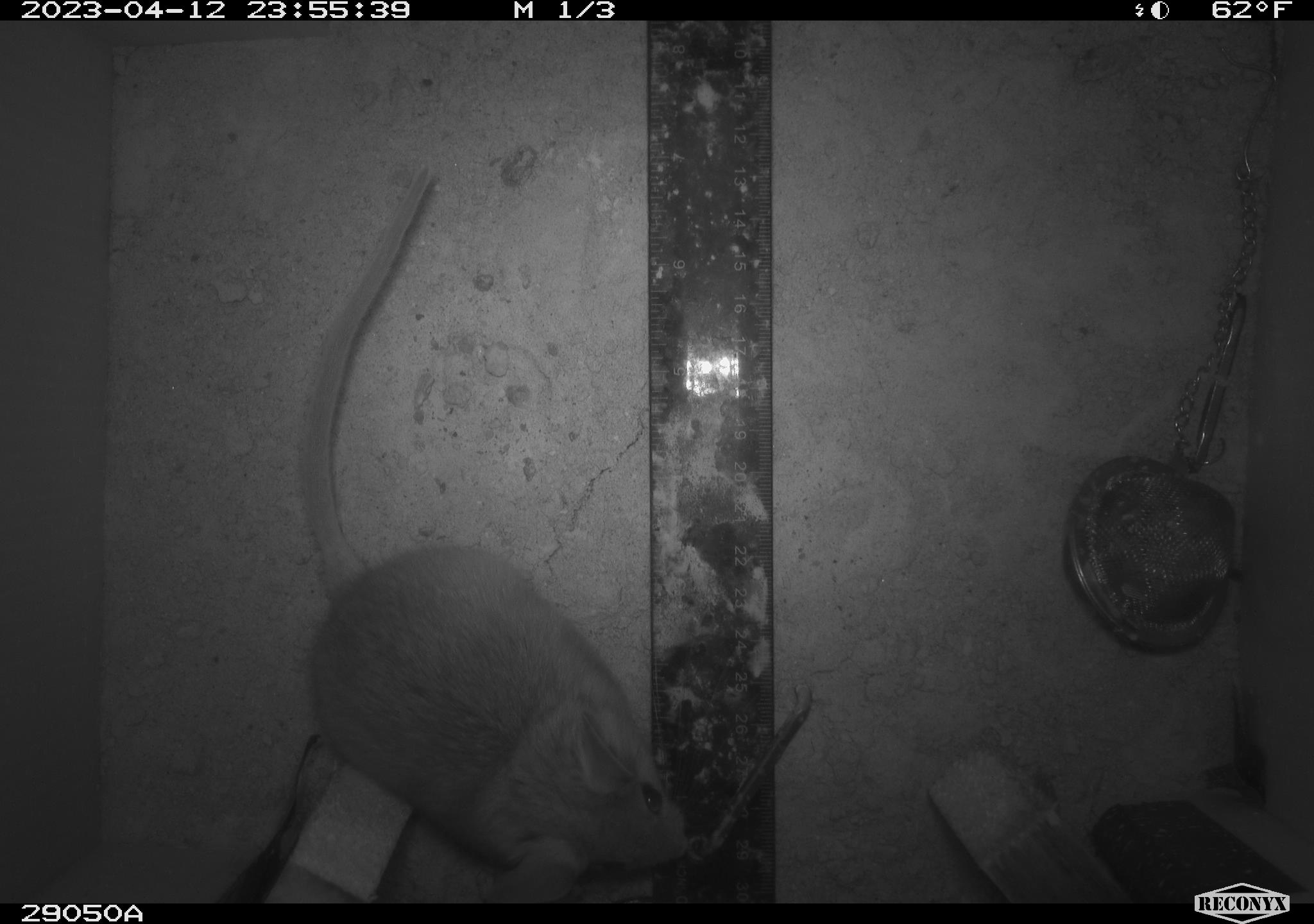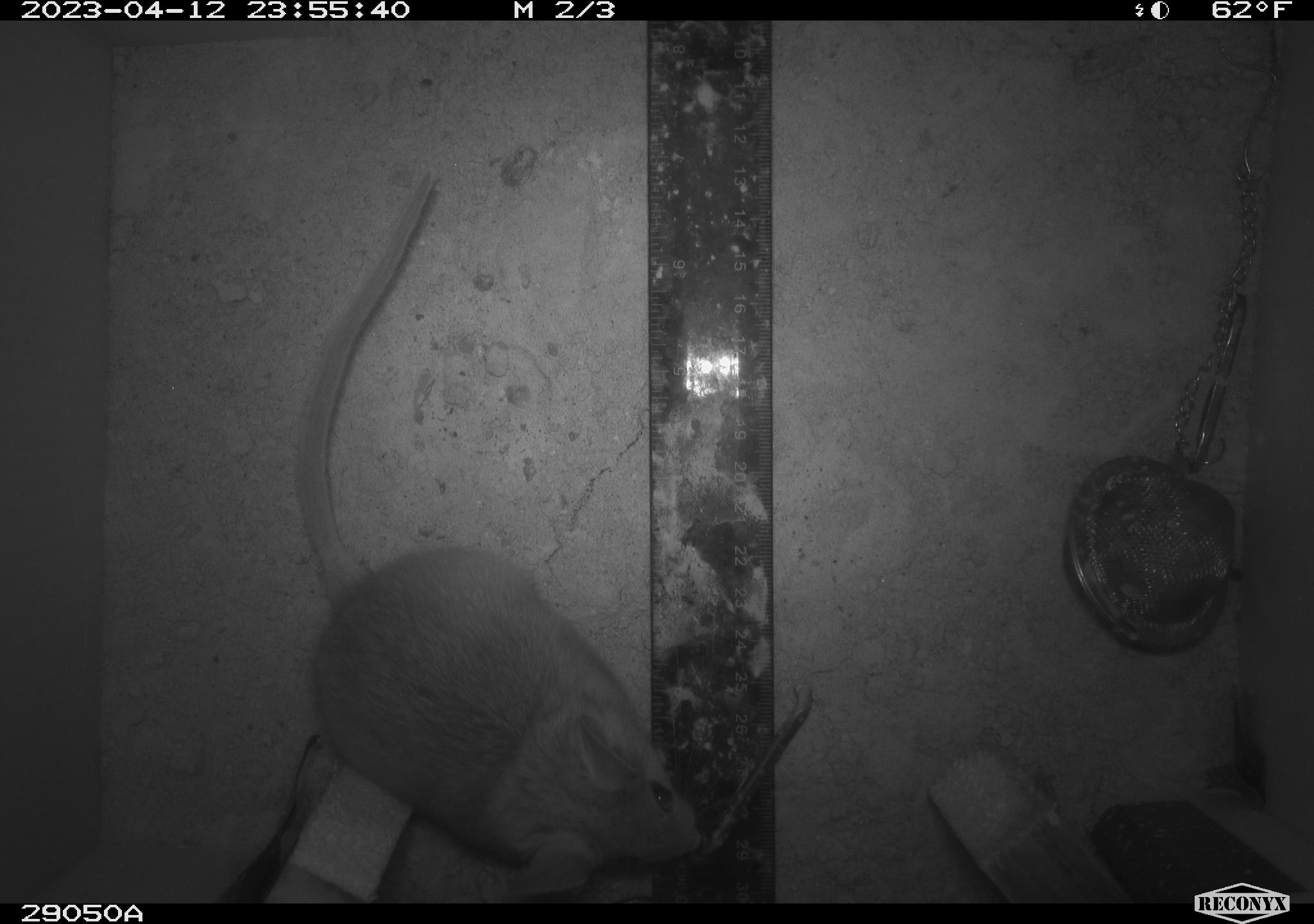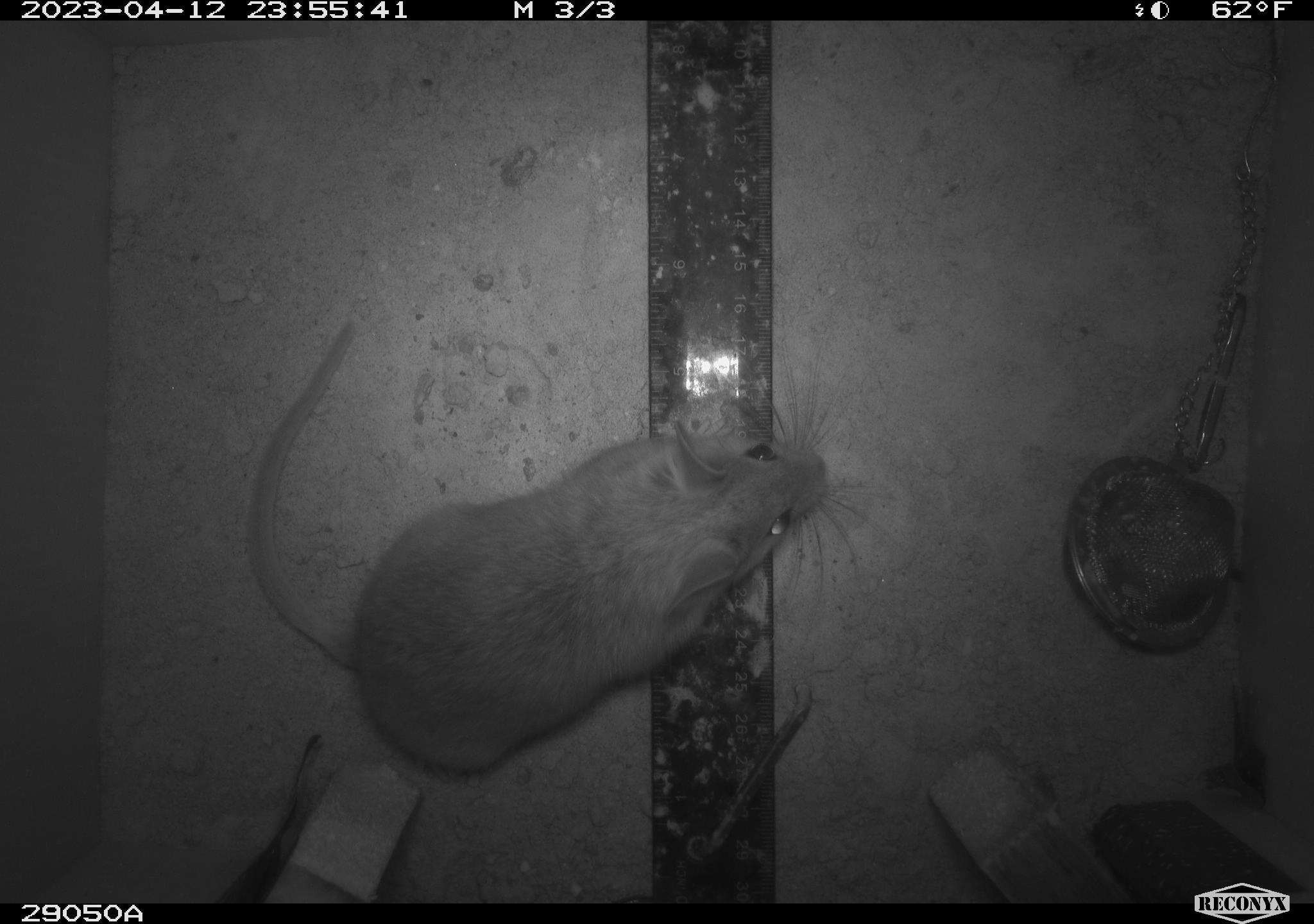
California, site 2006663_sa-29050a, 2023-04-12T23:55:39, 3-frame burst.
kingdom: Animalia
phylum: Chordata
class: Mammalia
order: Rodentia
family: Cricetidae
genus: Neotoma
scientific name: Neotoma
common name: pack rat or woodrat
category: neotoma species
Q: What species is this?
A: Neotoma species (pack rat or woodrat) (Neotoma).